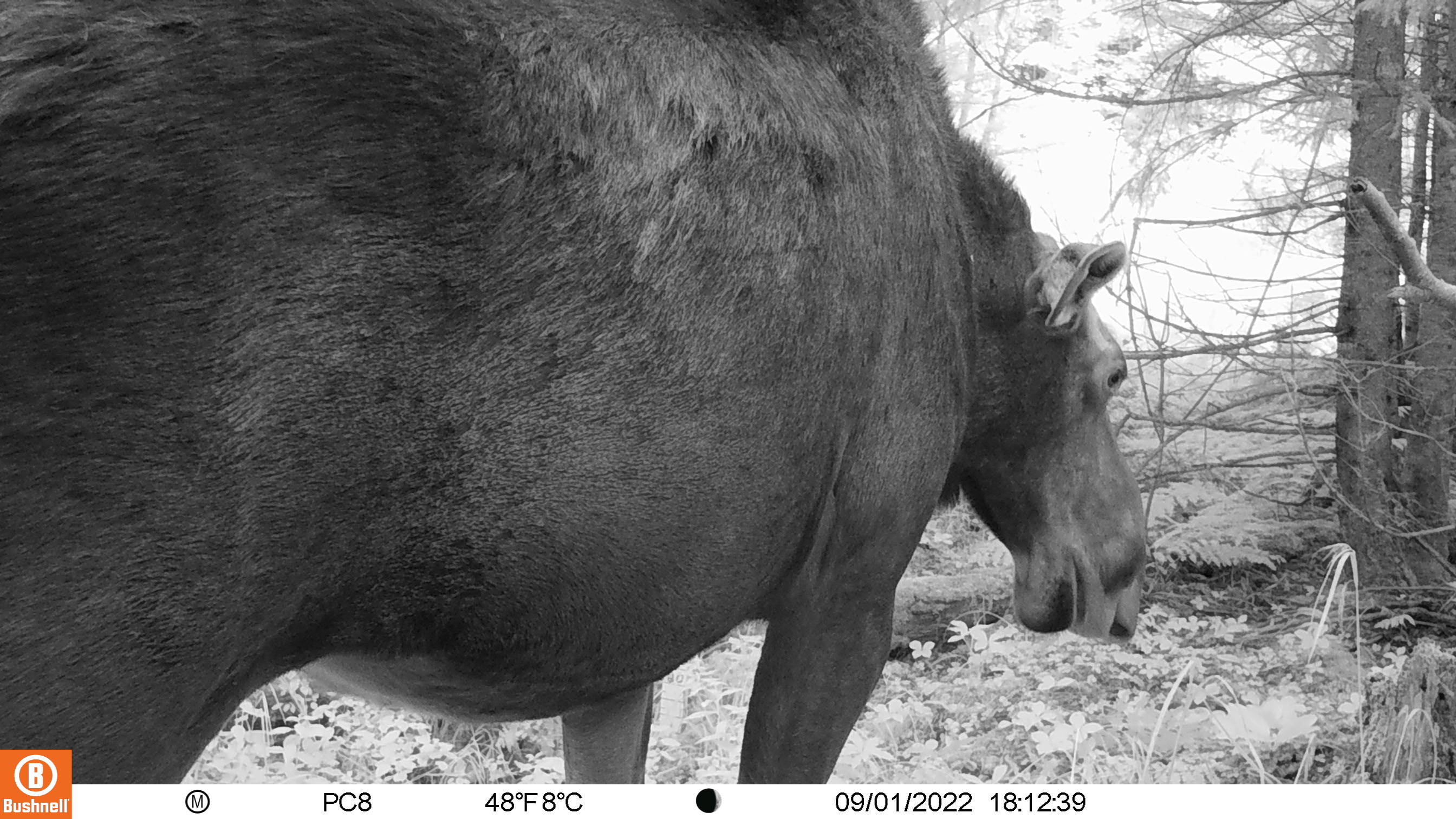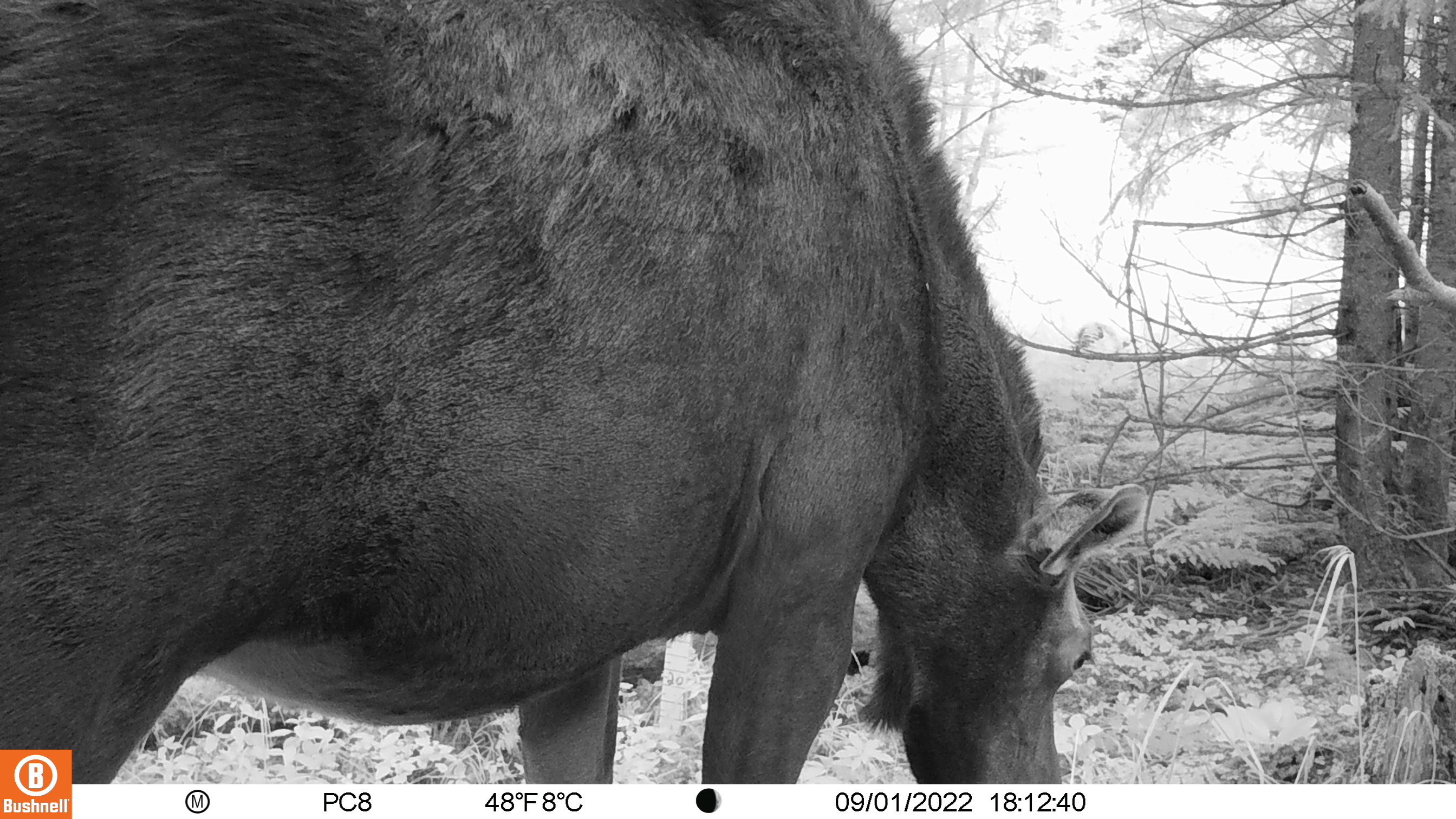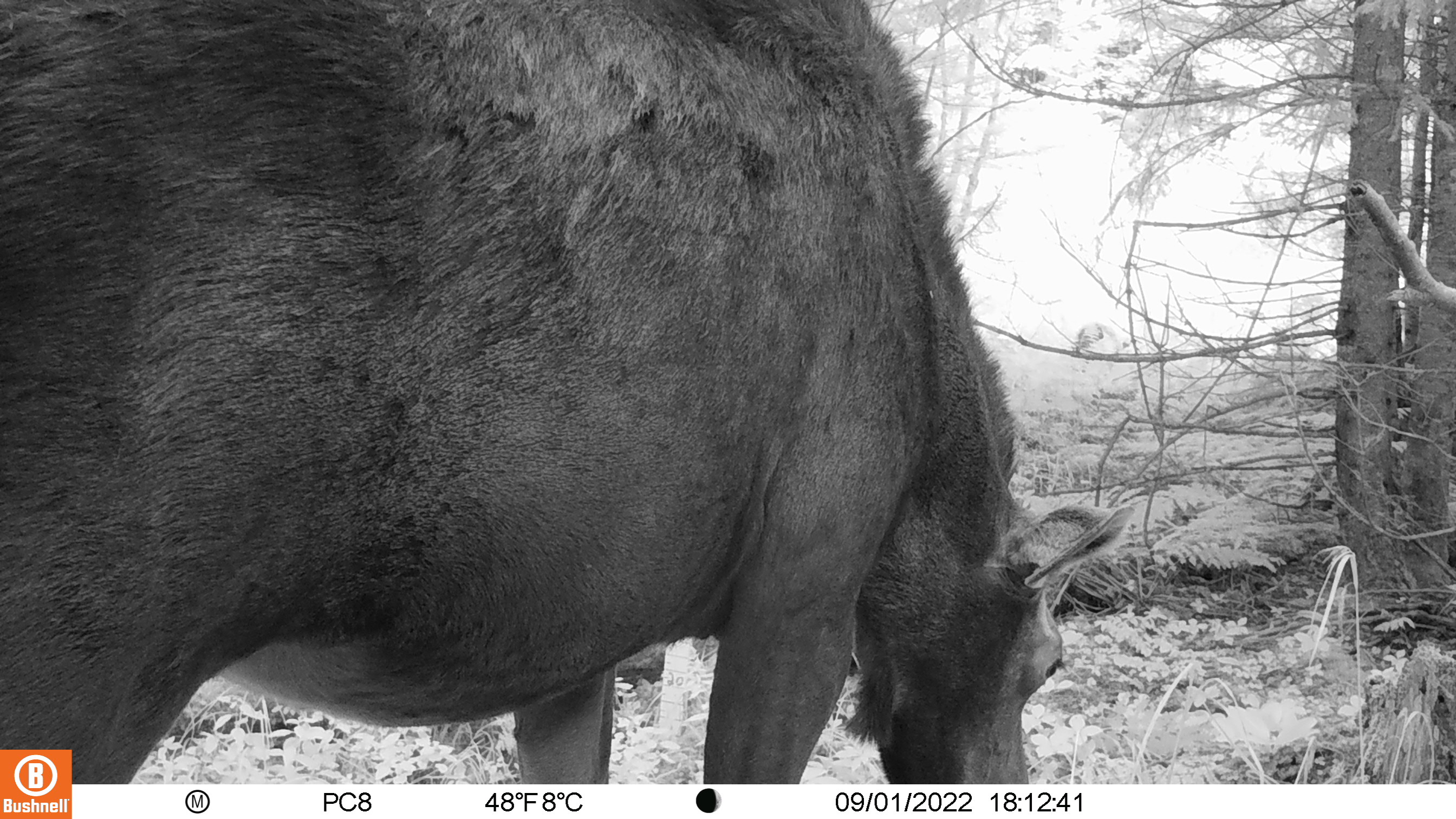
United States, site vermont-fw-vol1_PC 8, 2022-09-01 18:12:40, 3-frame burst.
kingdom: Animalia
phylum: Chordata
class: Mammalia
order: Artiodactyla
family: Cervidae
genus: Alces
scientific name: Alces alces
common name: moose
Moose (Alces alces).